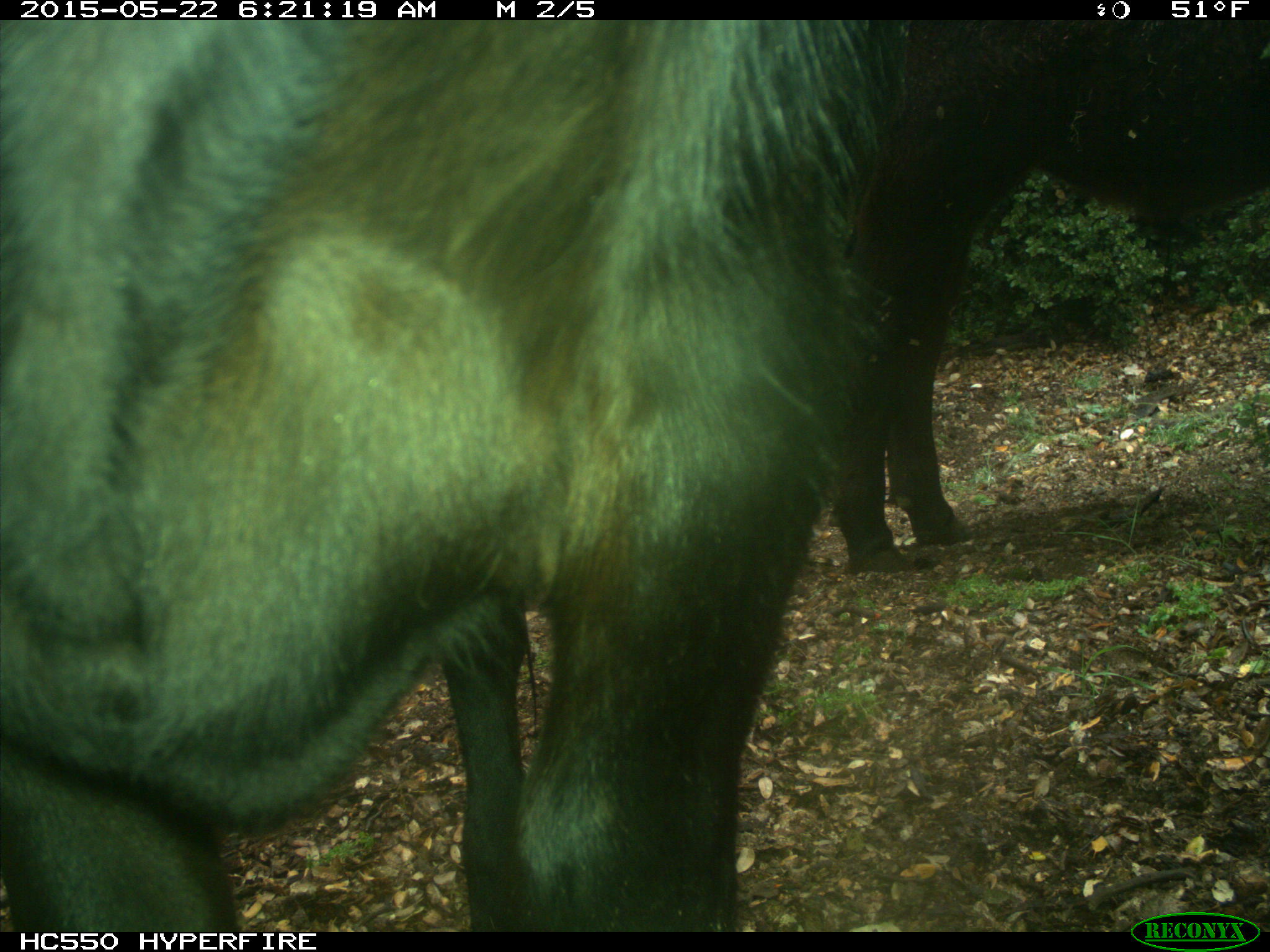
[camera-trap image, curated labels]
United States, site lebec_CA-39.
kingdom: Animalia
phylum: Chordata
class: Mammalia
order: Artiodactyla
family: Bovidae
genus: Bos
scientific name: Bos taurus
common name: domestic cow